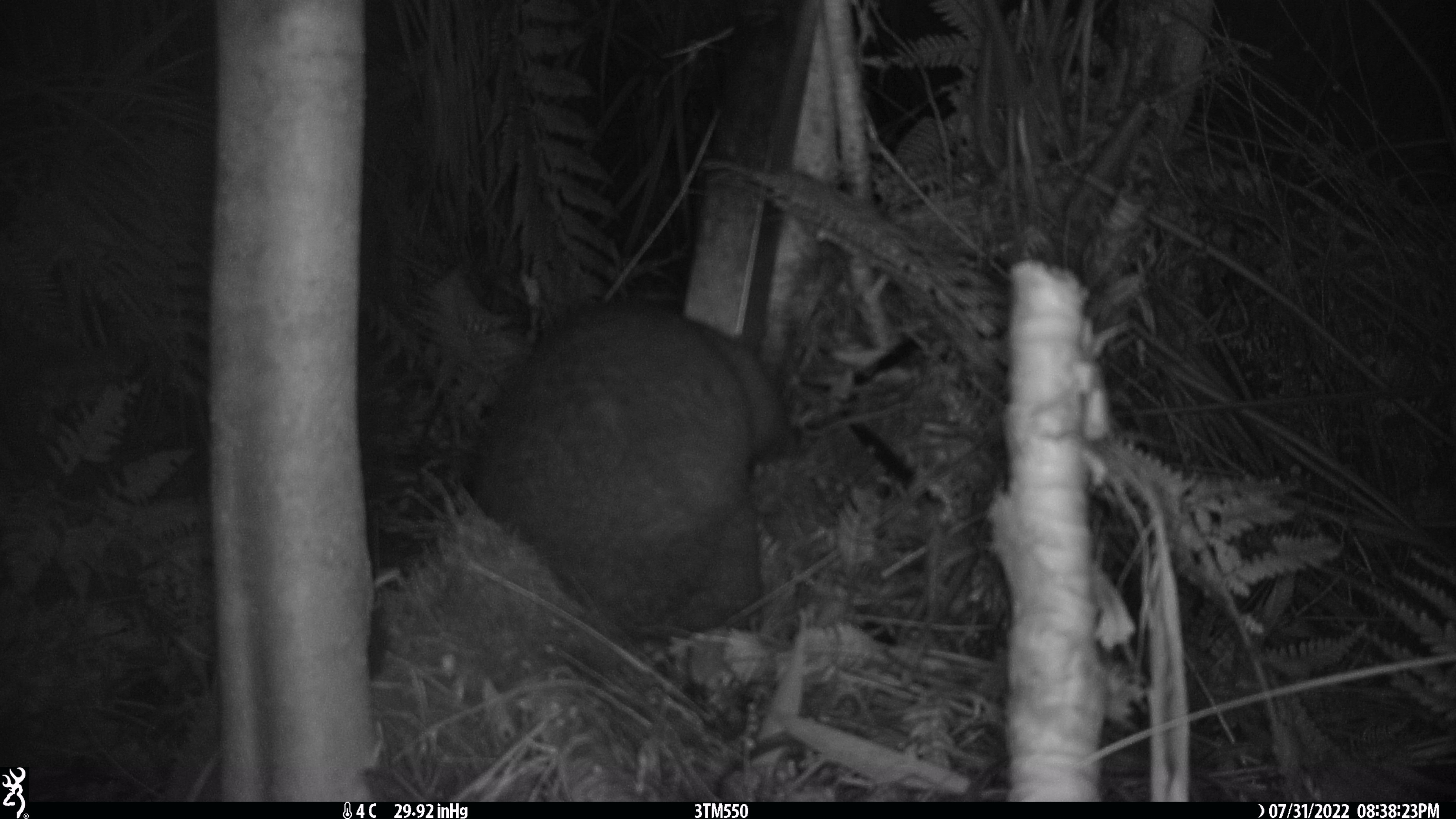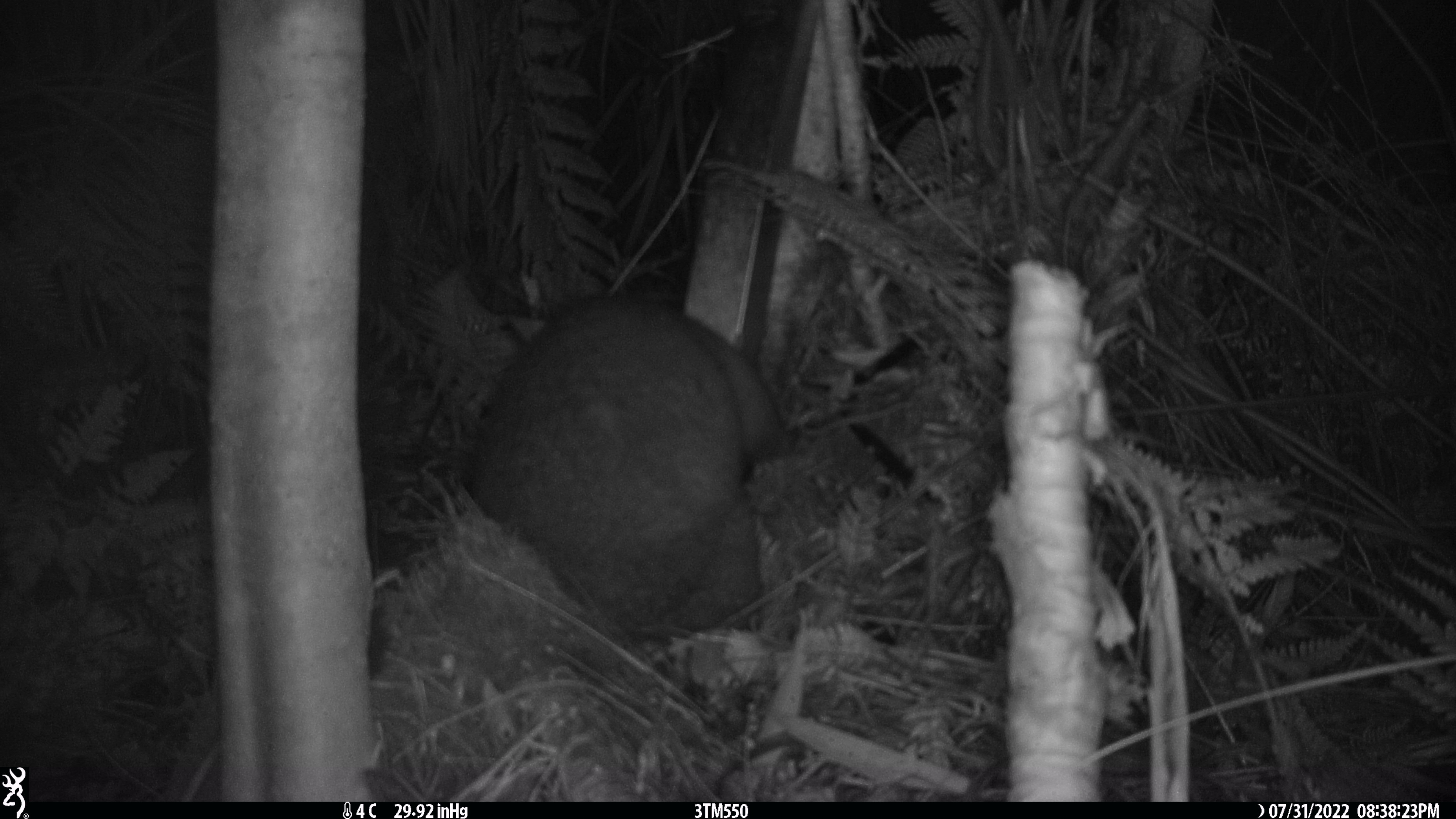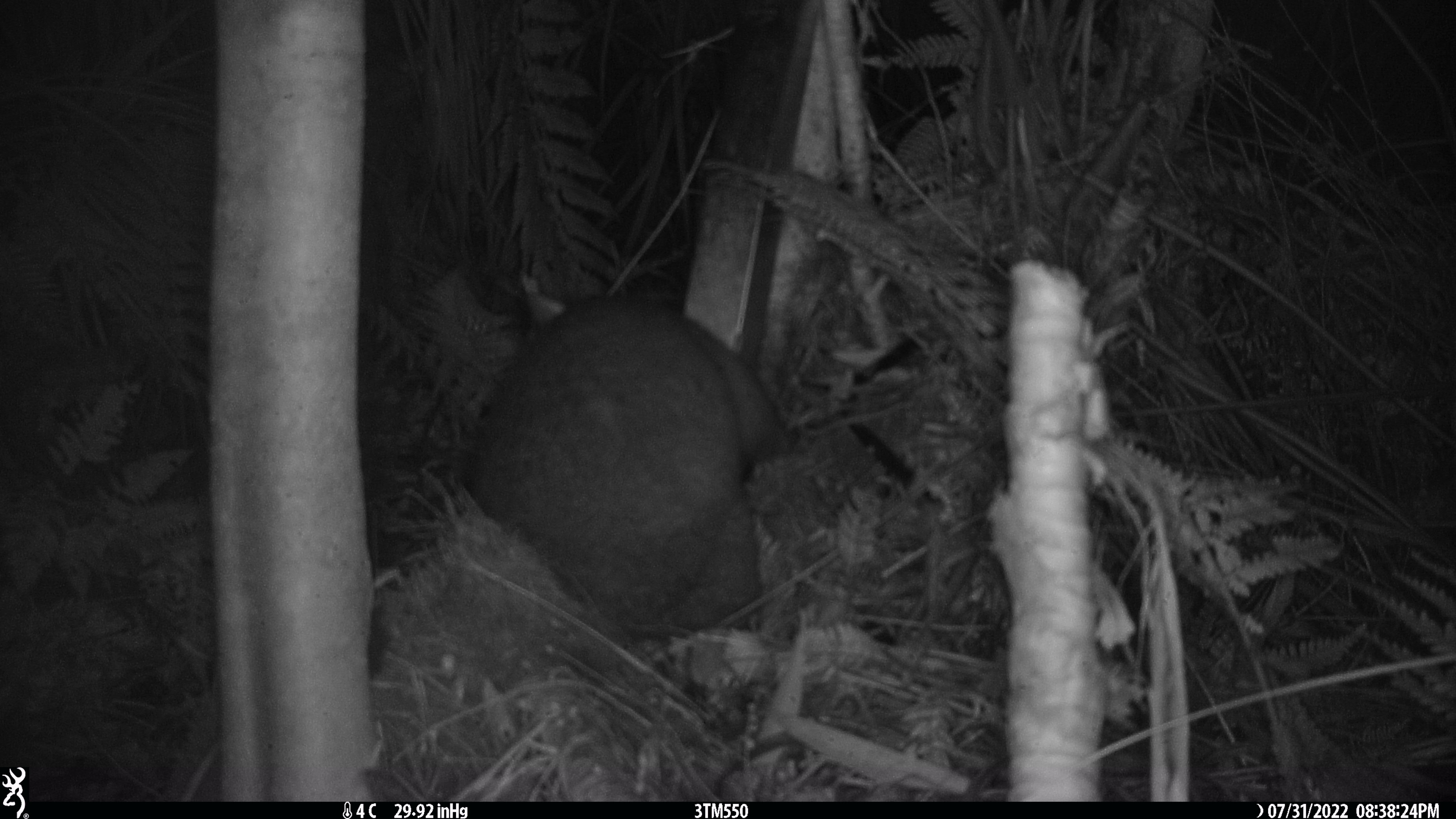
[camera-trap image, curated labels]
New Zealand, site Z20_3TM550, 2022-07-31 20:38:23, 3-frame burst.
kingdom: Animalia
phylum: Chordata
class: Mammalia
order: Diprotodontia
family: Phalangeridae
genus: Trichosurus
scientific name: Trichosurus vulpecula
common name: common brushtail possum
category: possum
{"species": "possum (common brushtail possum) (Trichosurus vulpecula)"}